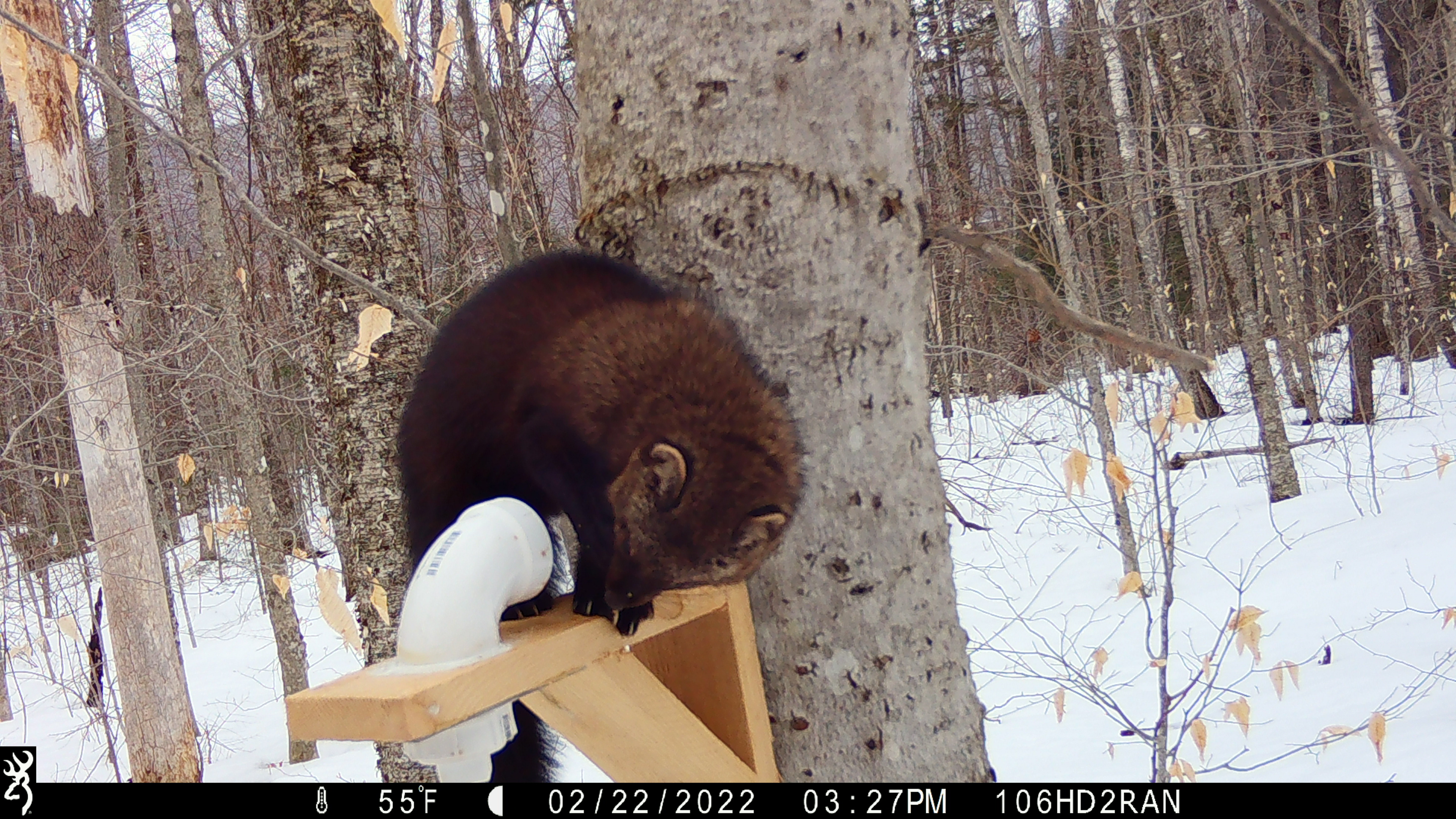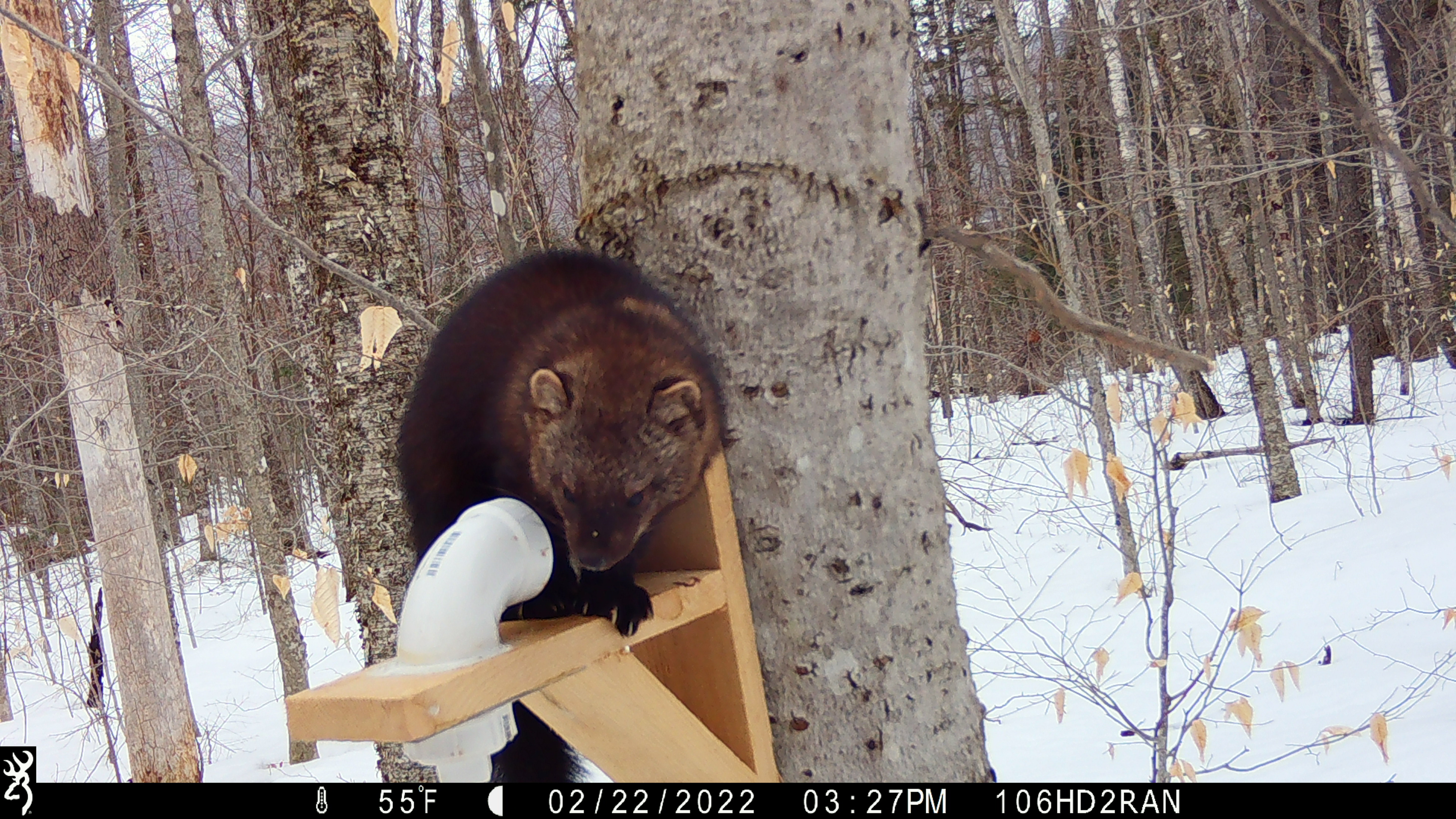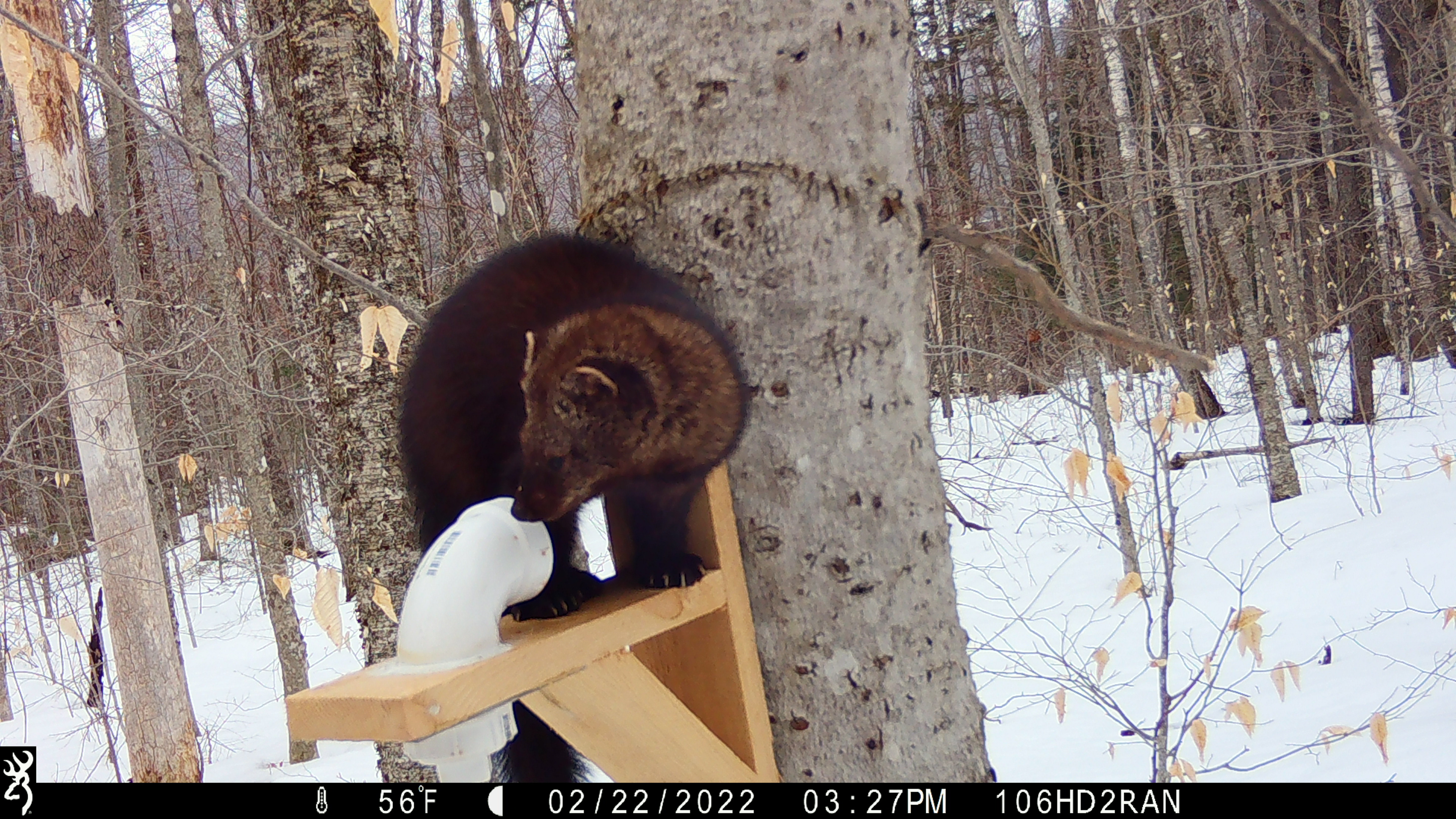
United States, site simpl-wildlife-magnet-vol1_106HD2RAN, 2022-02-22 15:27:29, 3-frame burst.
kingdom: Animalia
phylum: Chordata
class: Mammalia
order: Carnivora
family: Mustelidae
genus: Pekania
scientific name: Pekania pennanti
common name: fisher